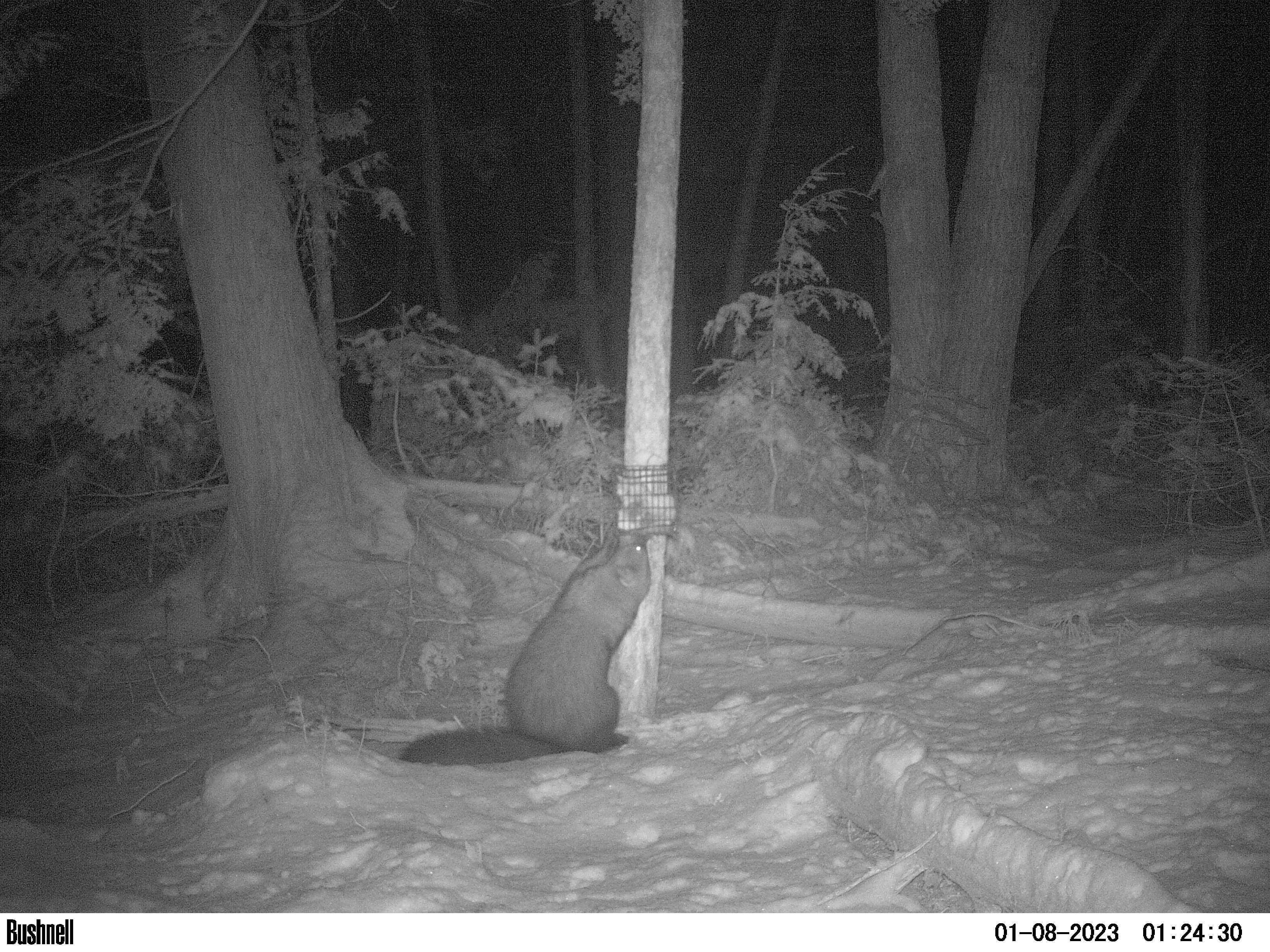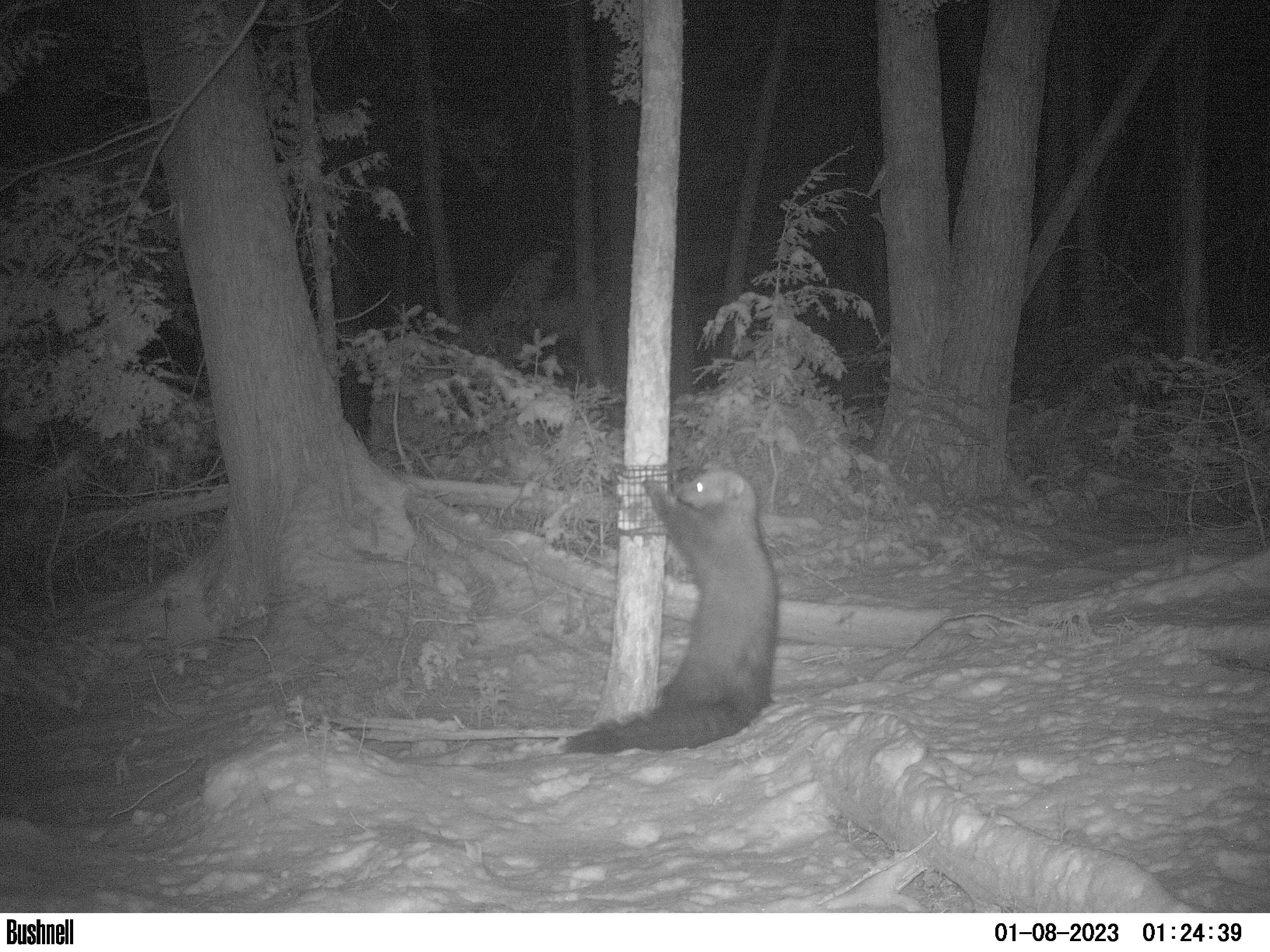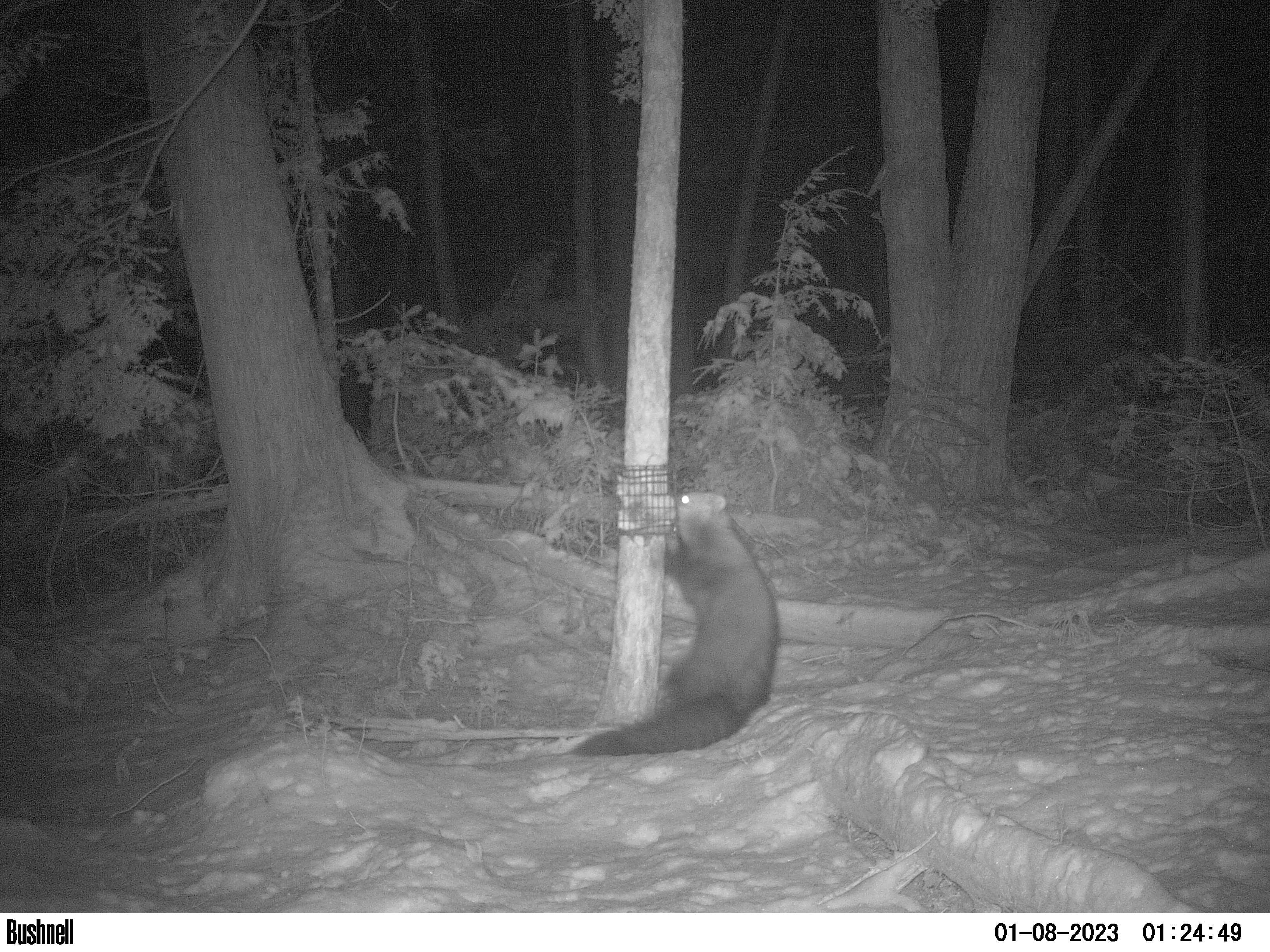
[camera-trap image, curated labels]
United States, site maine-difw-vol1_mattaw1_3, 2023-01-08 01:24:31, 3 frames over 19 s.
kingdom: Animalia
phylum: Chordata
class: Mammalia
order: Carnivora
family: Mustelidae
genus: Pekania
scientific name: Pekania pennanti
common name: fisher